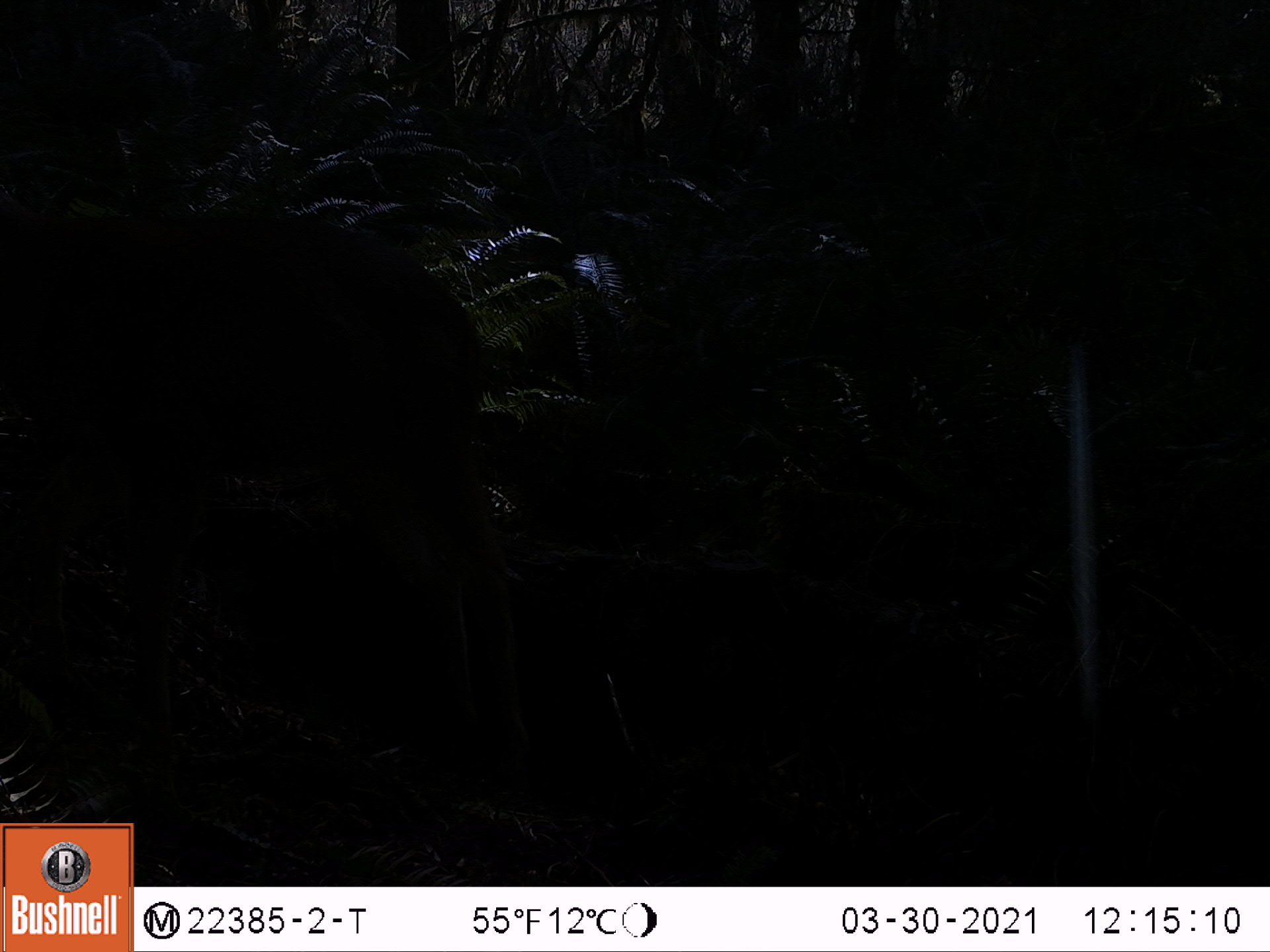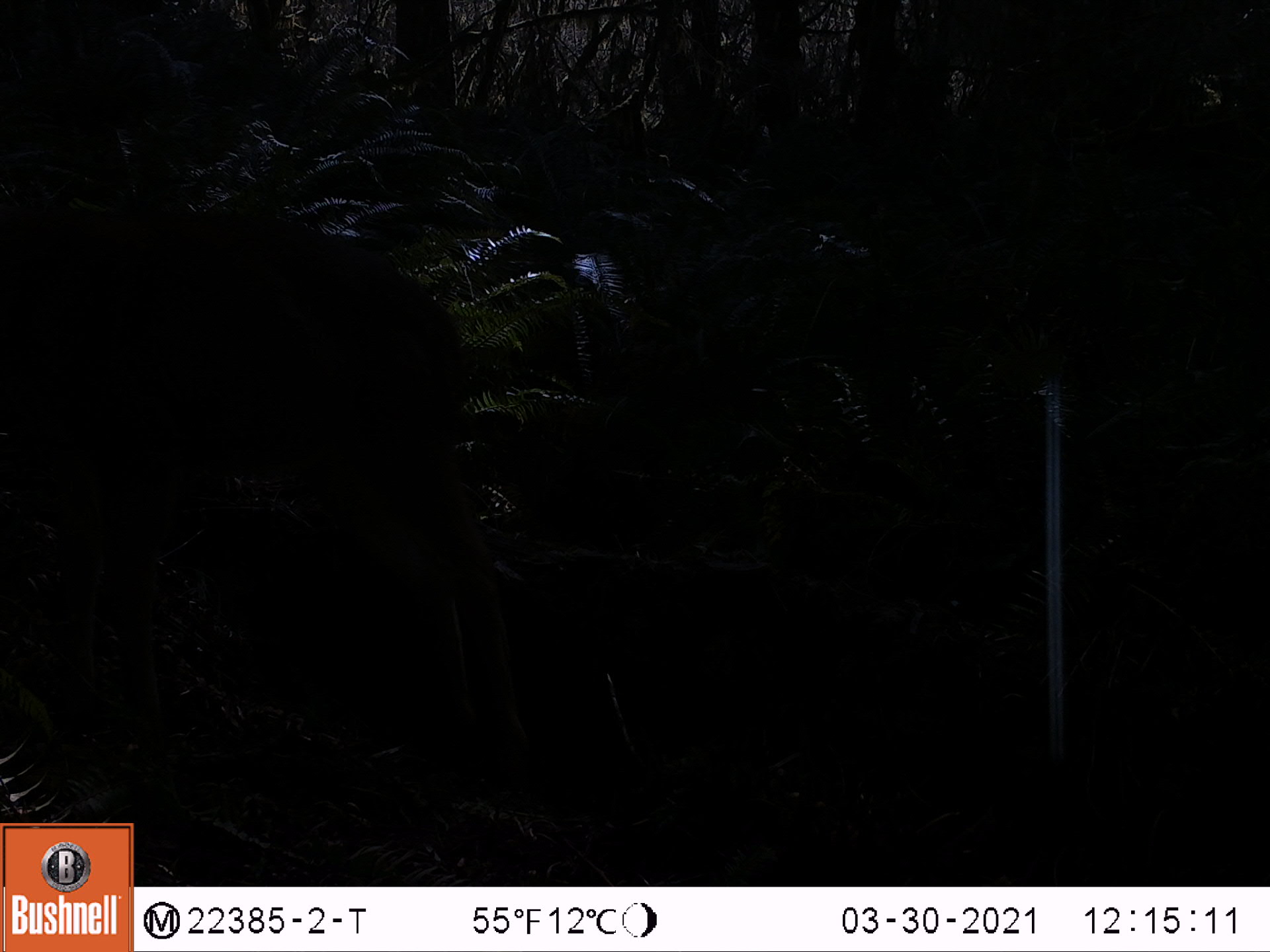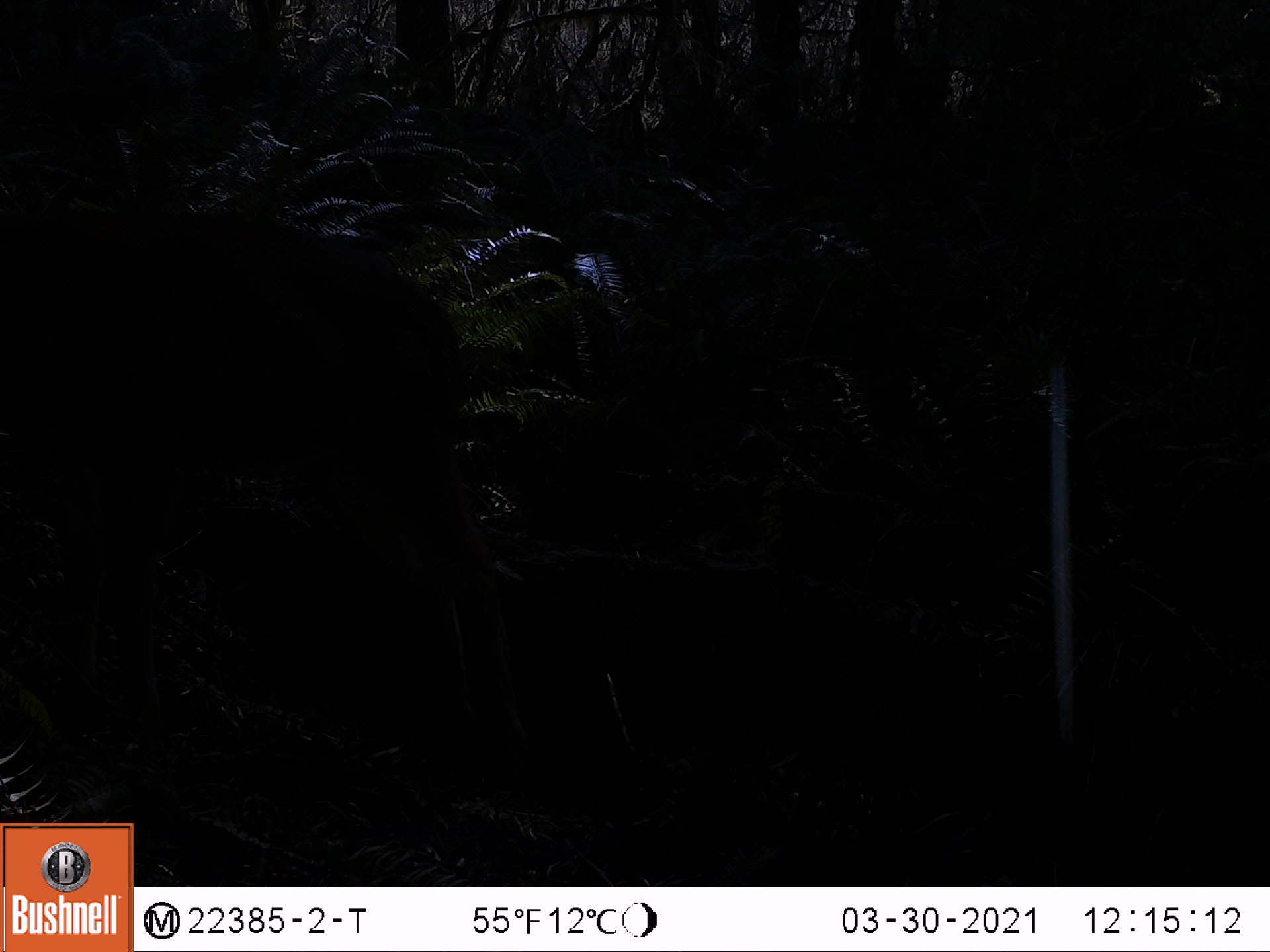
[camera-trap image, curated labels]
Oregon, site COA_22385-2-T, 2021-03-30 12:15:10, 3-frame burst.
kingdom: Animalia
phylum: Chordata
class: Mammalia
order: Artiodactyla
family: Cervidae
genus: Odocoileus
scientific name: Odocoileus hemionus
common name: black-tailed deer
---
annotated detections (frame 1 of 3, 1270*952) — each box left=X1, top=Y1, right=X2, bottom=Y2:
black-tailed deer: left=66, top=95, right=537, bottom=761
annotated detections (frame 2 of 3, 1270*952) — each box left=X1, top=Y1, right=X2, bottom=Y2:
black-tailed deer: left=0, top=202, right=536, bottom=774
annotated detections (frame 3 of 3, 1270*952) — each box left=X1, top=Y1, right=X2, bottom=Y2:
black-tailed deer: left=0, top=184, right=547, bottom=765